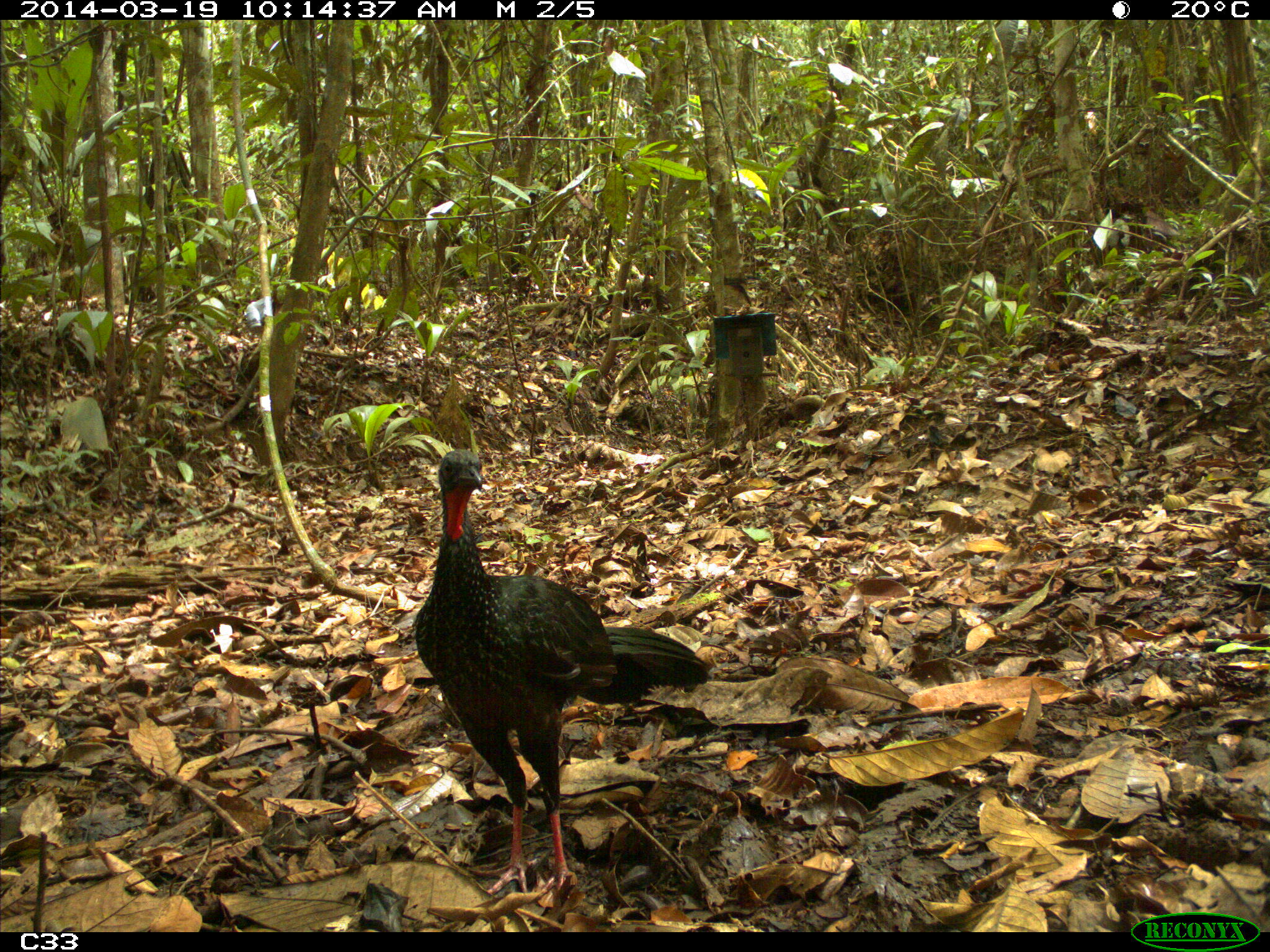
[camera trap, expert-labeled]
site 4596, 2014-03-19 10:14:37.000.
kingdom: Animalia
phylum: Chordata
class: Aves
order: Galliformes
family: Cracidae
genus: Penelope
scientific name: Penelope jacquacu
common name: spix's guan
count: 2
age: adult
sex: female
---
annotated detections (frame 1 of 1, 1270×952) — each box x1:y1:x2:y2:
penelope jacquacu: 407:445:711:899